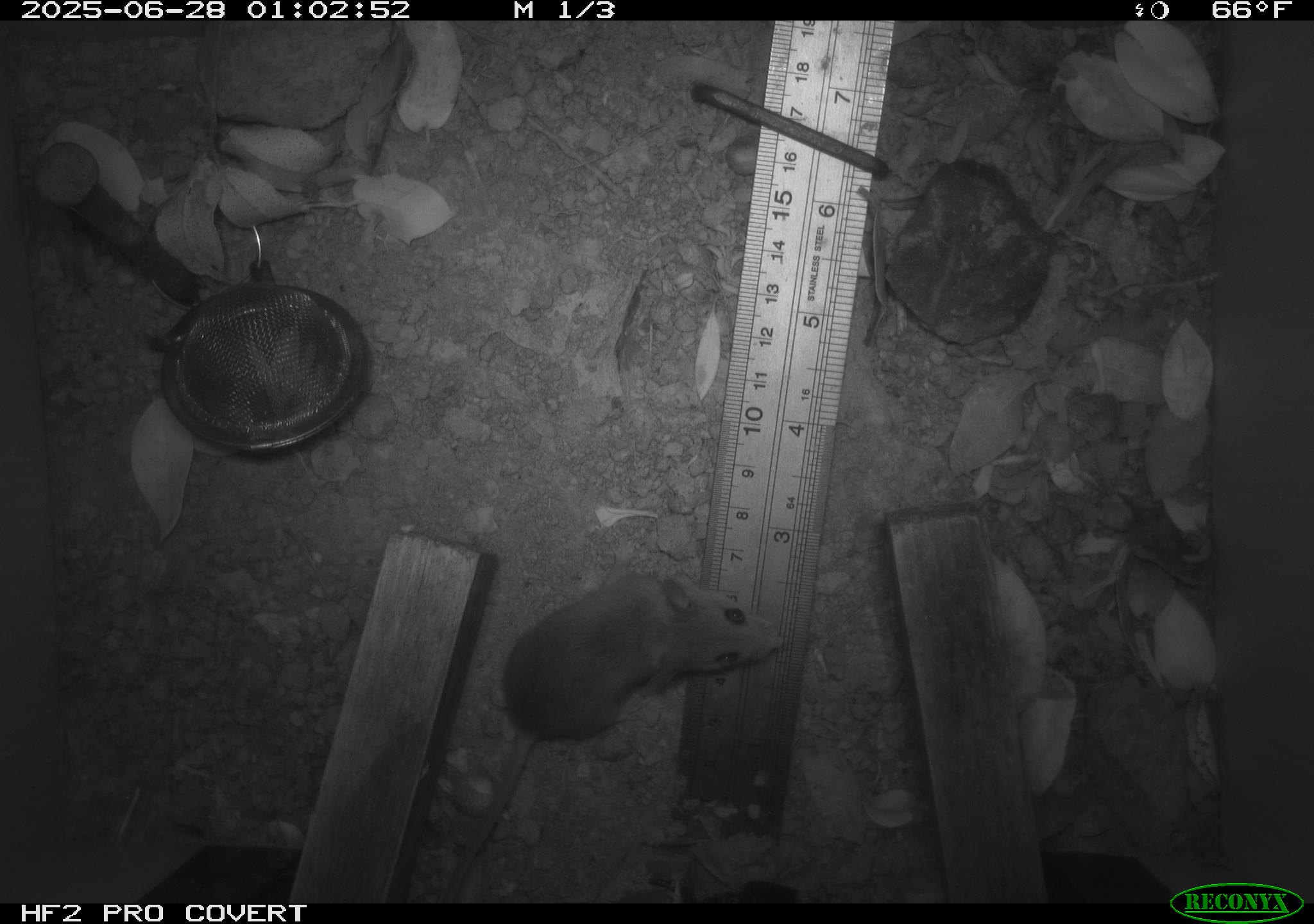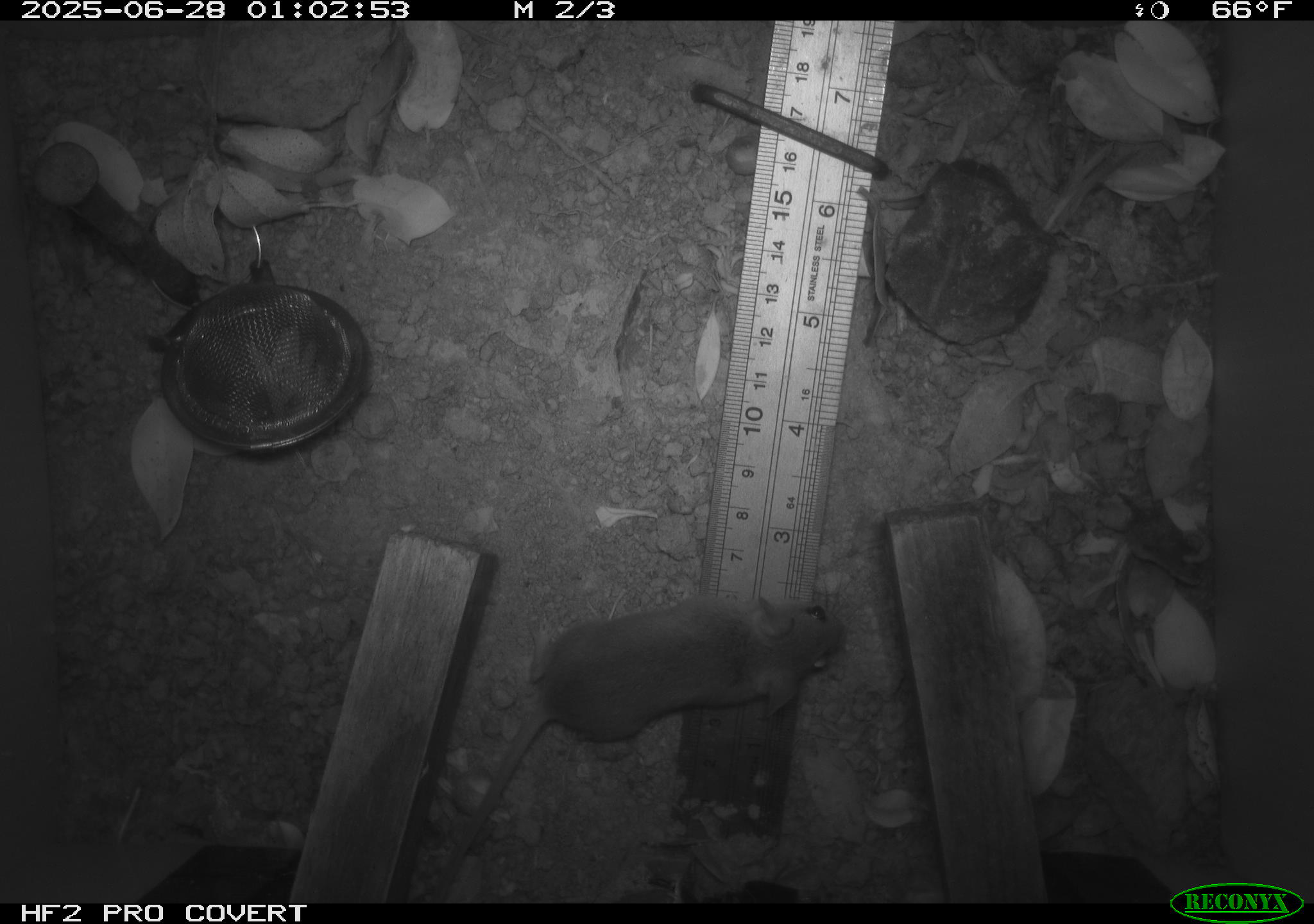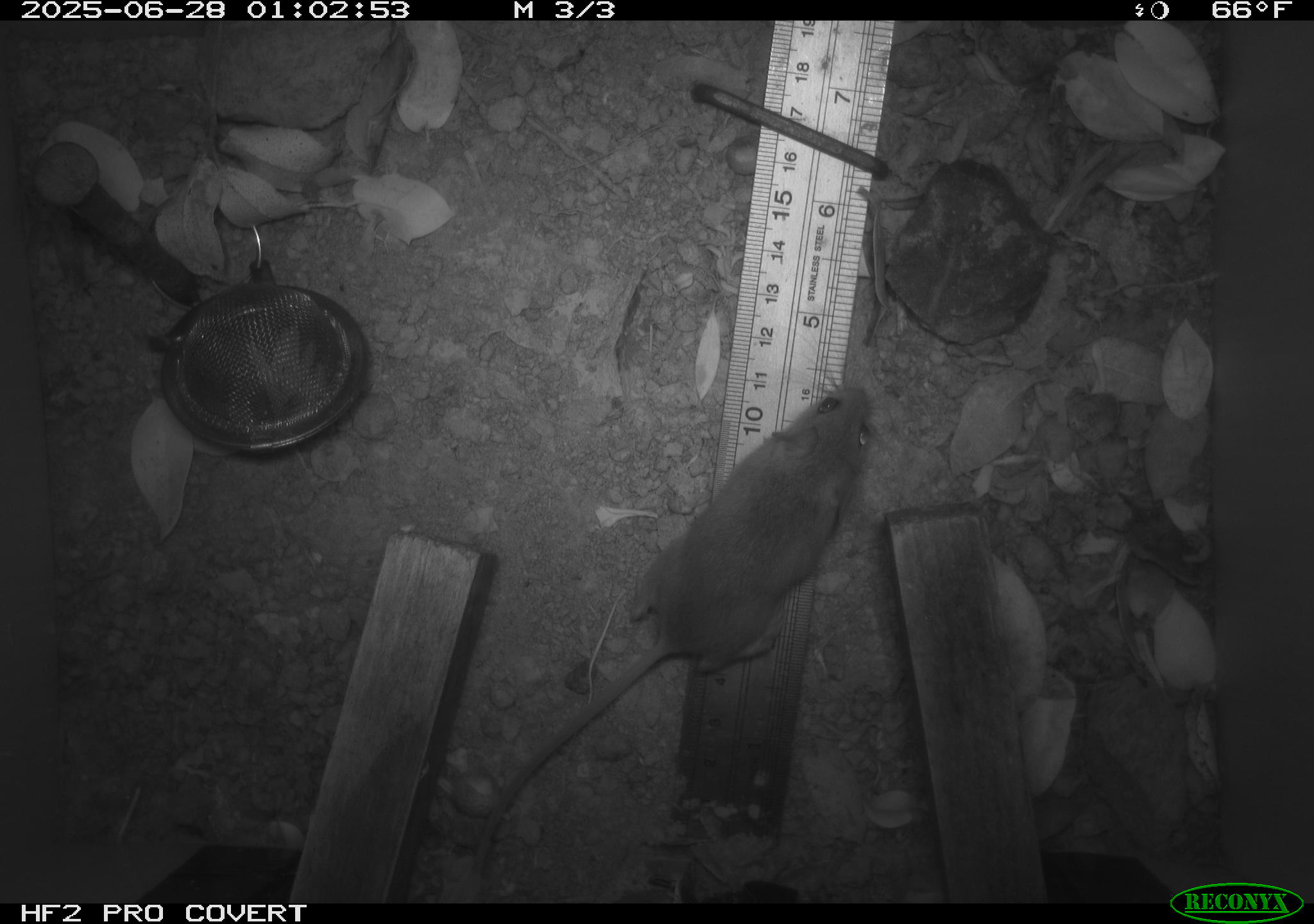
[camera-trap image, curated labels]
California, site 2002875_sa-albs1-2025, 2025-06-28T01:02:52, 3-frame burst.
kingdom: Animalia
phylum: Chordata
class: Mammalia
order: Rodentia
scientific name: Rodentia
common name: mouse species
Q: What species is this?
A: Mouse species (Rodentia).